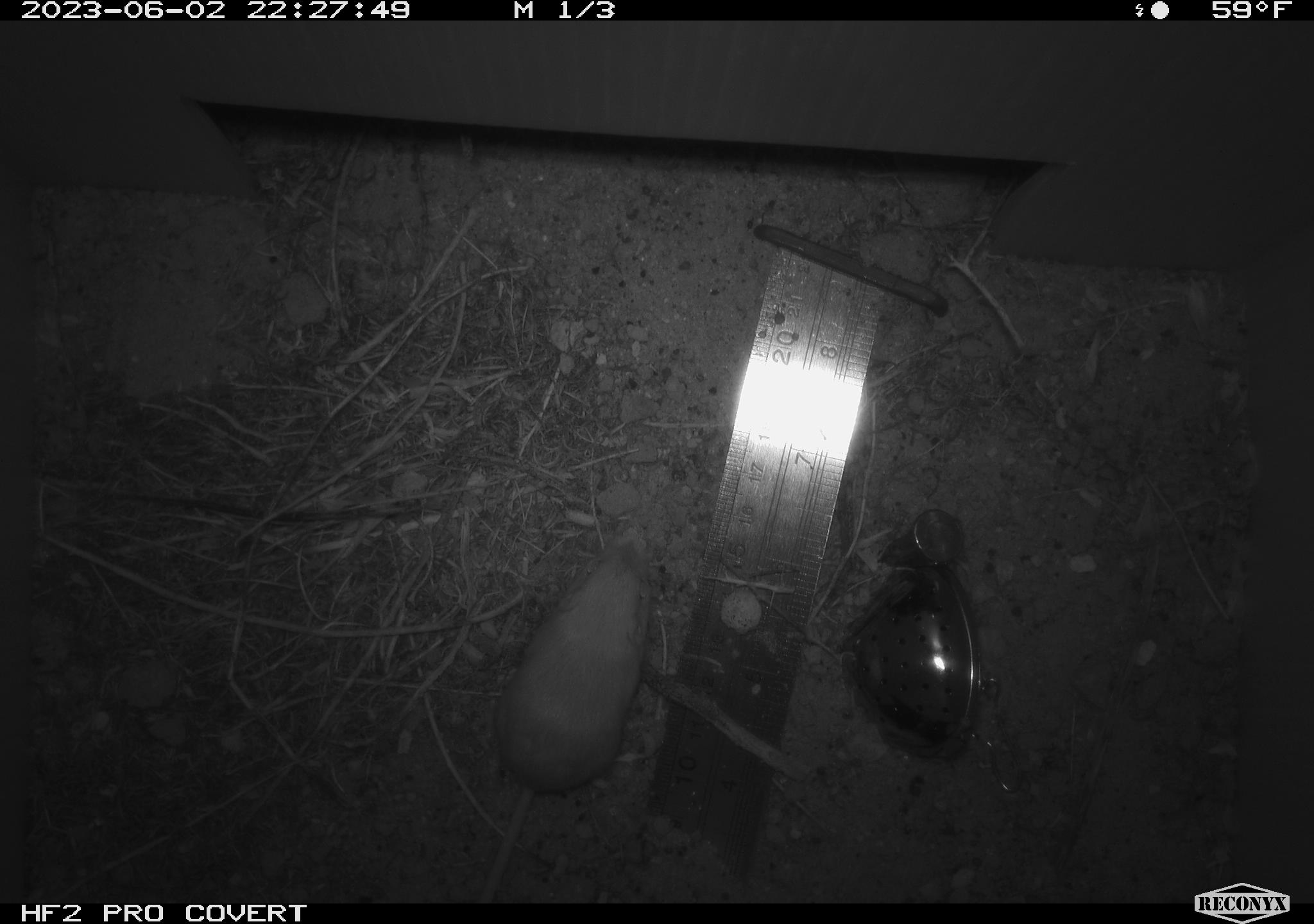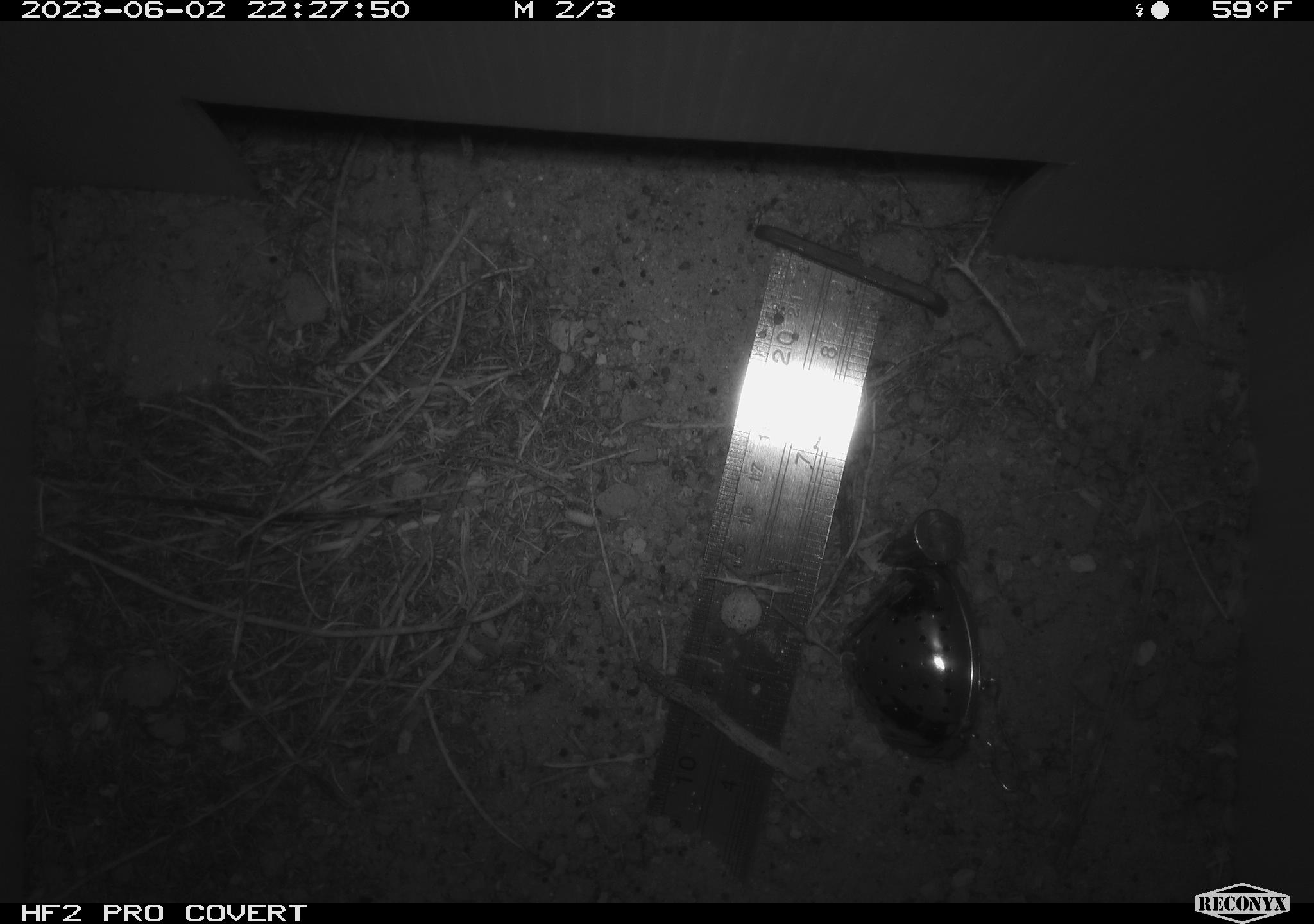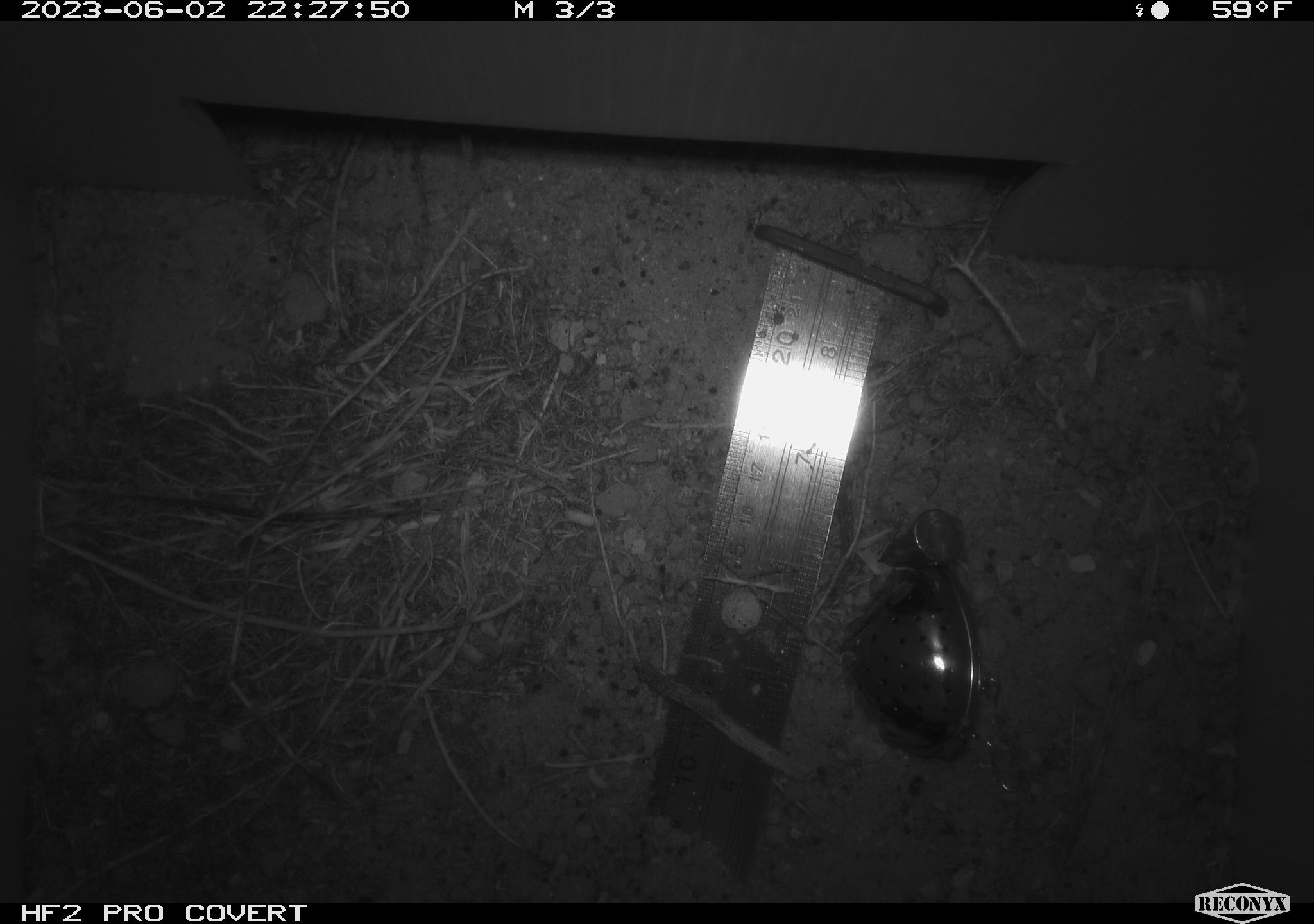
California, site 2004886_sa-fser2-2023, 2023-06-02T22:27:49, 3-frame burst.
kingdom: Animalia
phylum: Chordata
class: Mammalia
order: Rodentia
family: Heteromyidae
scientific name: Heteromyidae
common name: kangaroo rats and pocket mice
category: heteromyidae family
Heteromyidae family (kangaroo rats and pocket mice) (Heteromyidae).